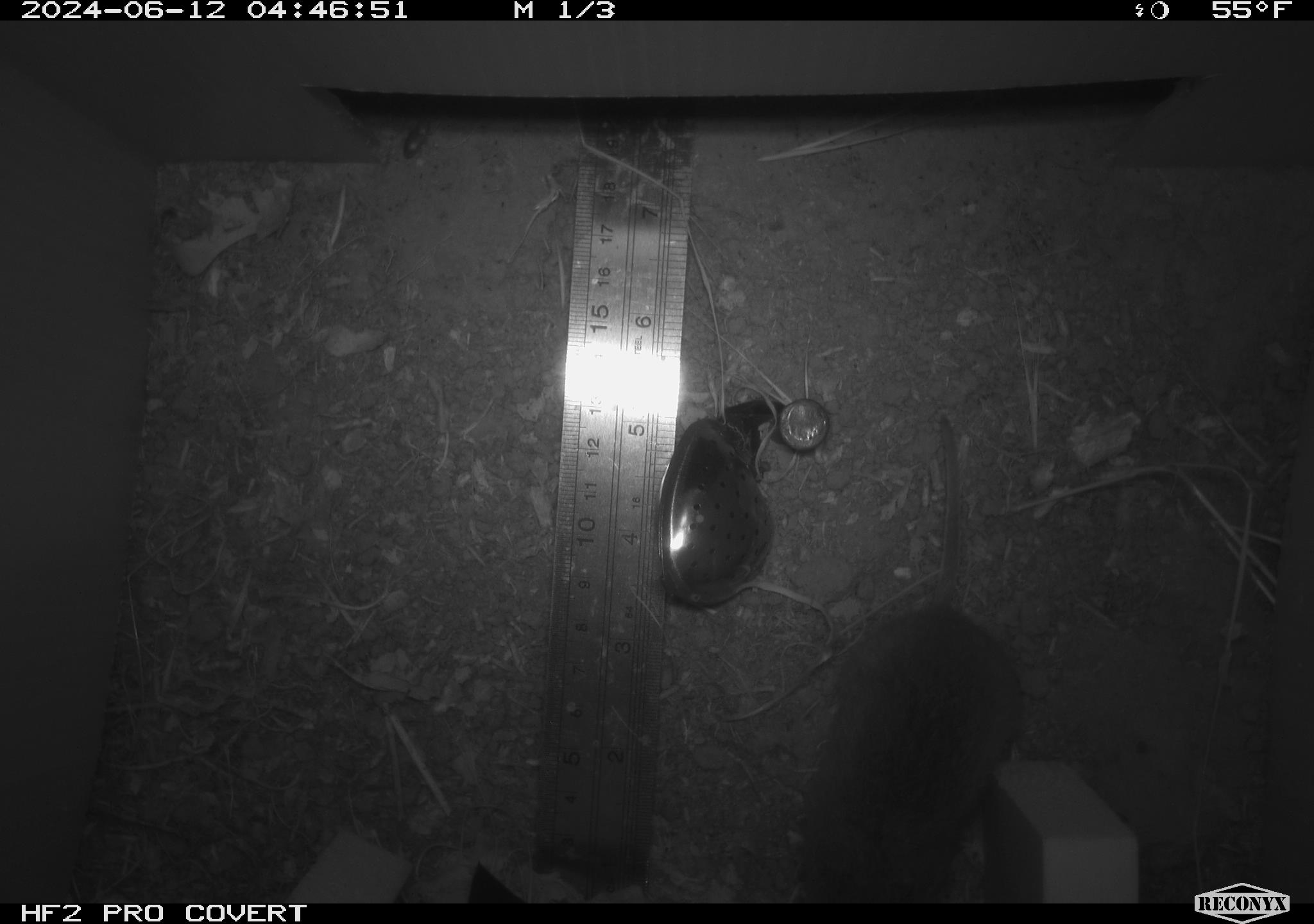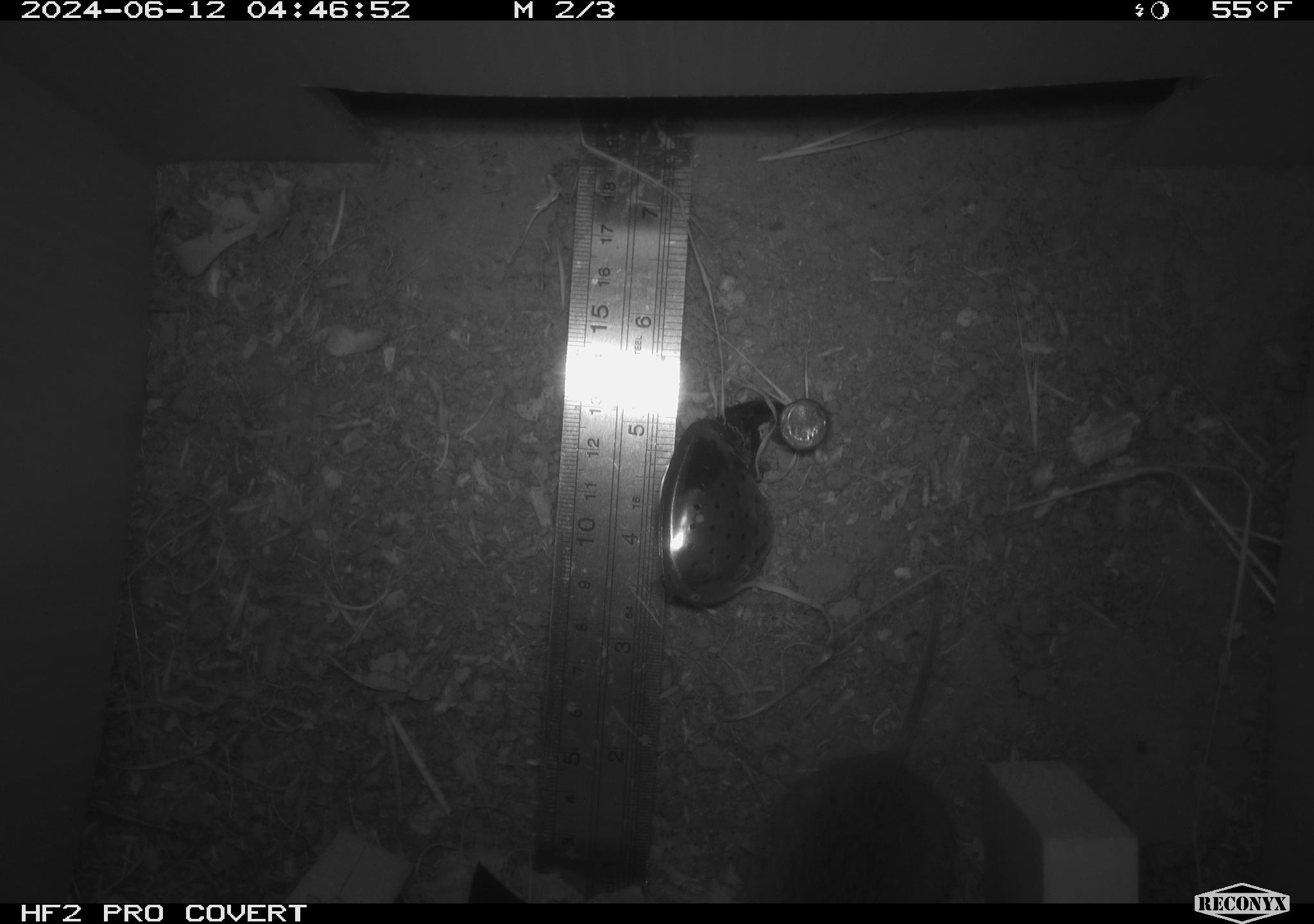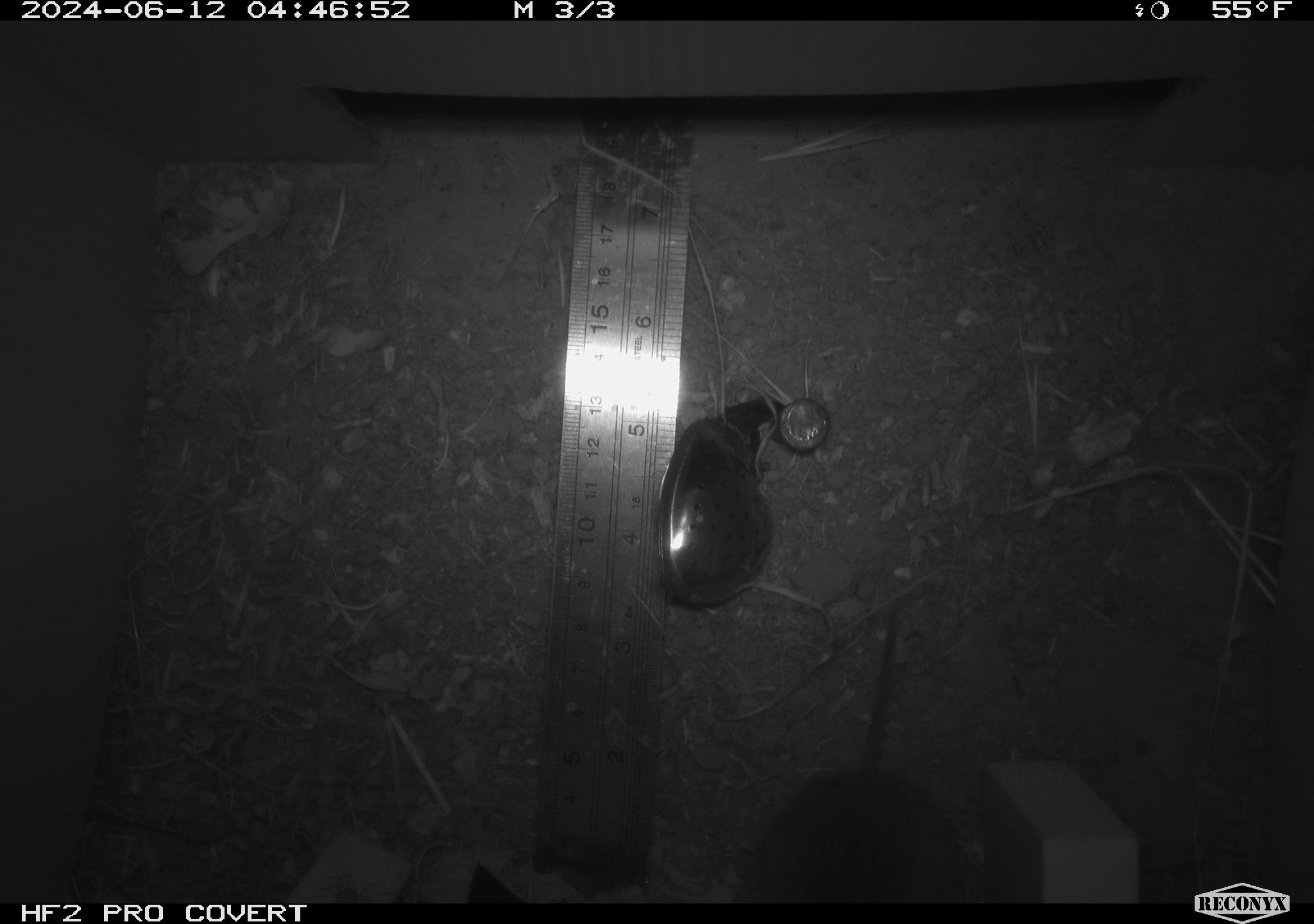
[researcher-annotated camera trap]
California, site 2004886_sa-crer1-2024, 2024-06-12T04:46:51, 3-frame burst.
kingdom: Animalia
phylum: Chordata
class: Mammalia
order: Rodentia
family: Cricetidae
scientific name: Arvicolinae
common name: voles, lemmings, and muskrats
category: arvicolinae subfamily